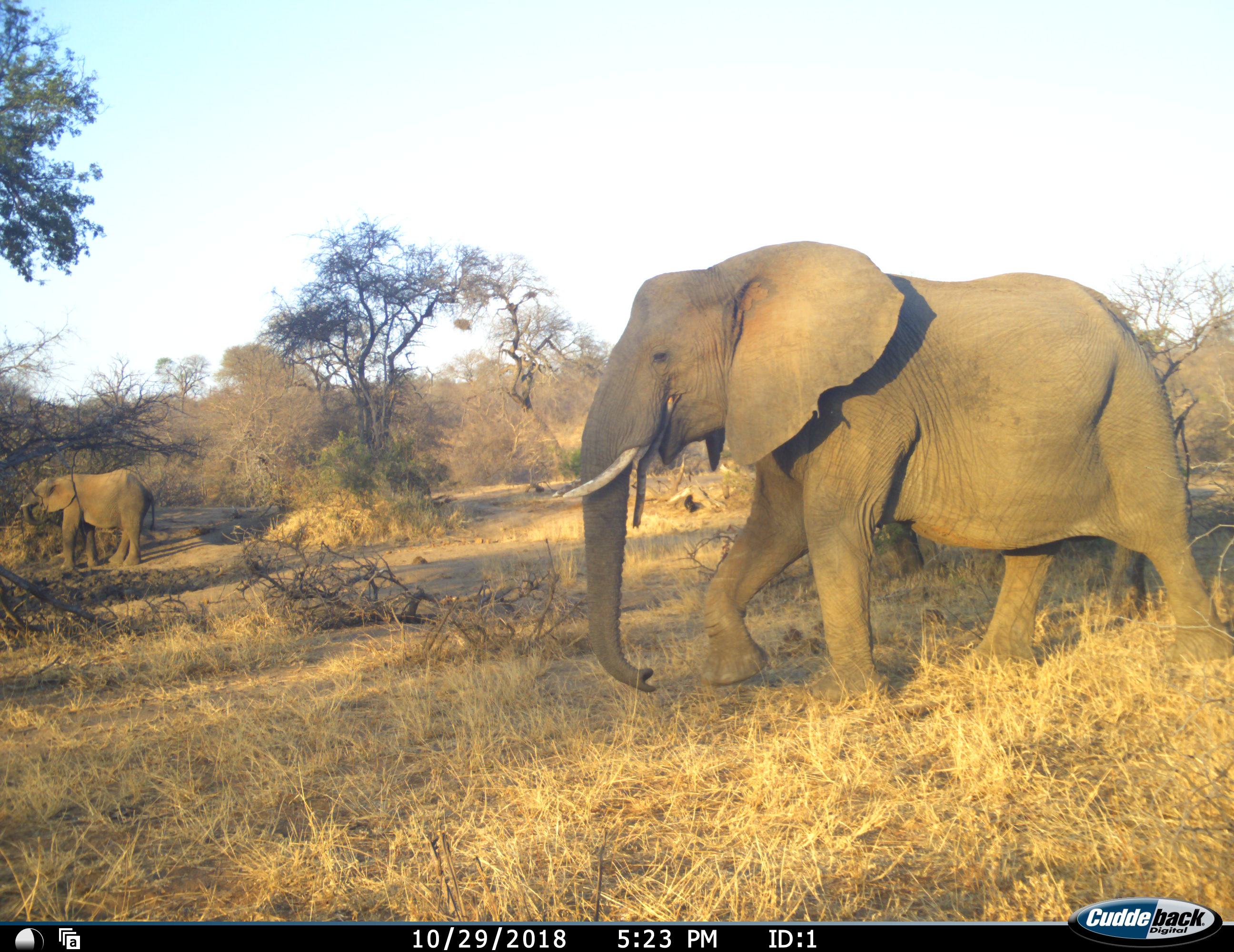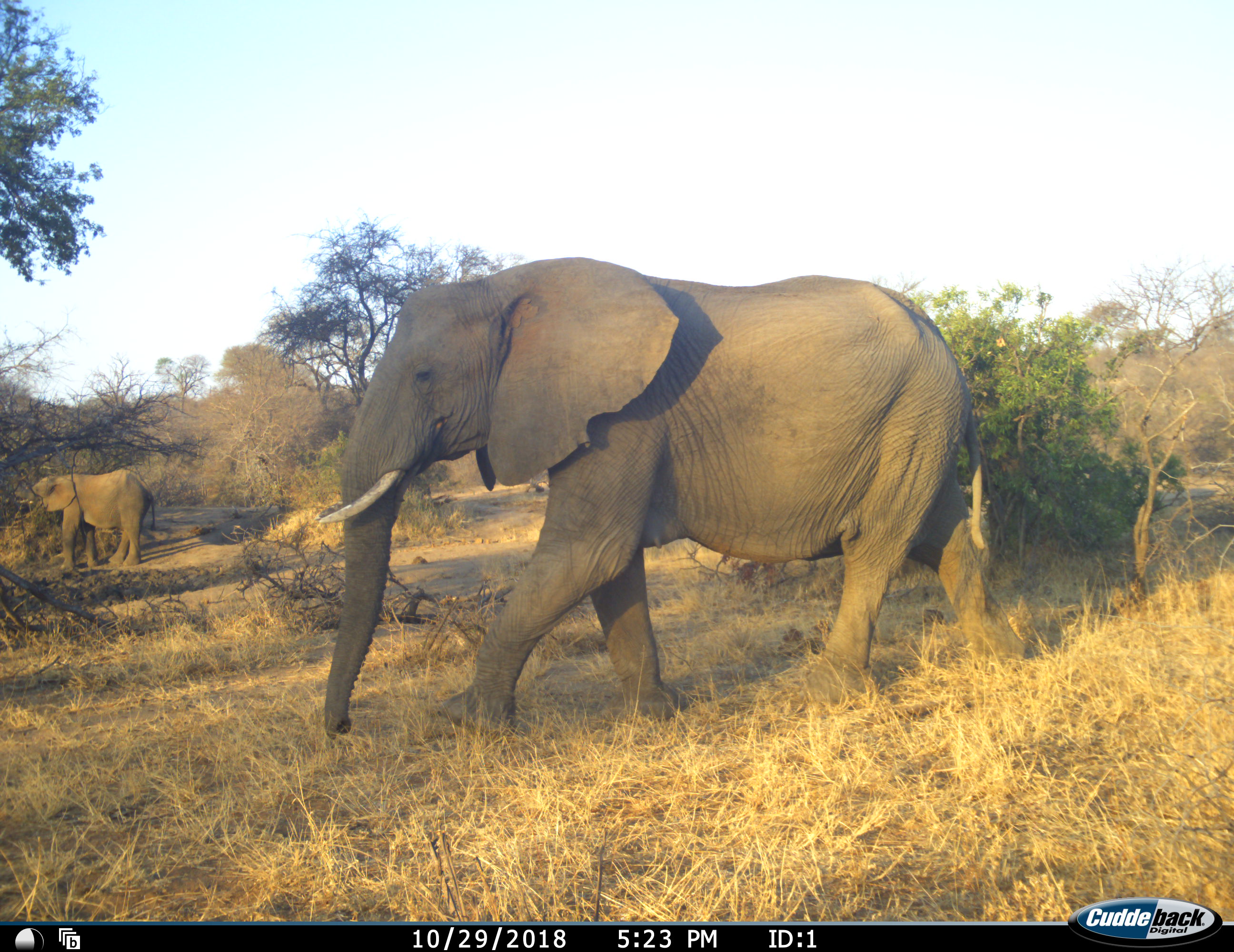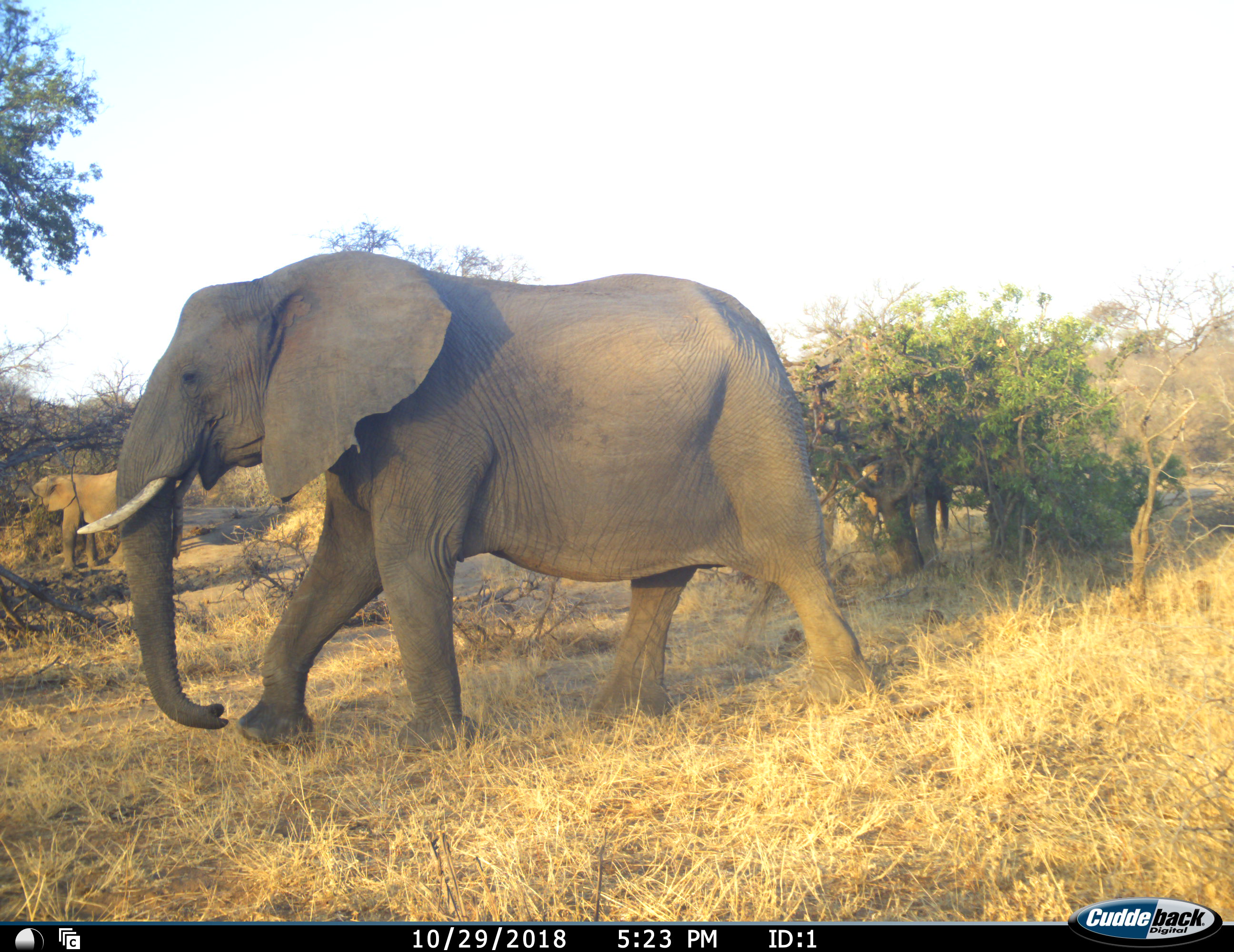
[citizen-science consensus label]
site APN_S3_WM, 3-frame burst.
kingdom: Animalia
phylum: Chordata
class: Mammalia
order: Proboscidea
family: Elephantidae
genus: Loxodonta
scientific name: Loxodonta africana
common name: african bush elephant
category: elephant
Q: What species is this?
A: Elephant (african bush elephant) (Loxodonta africana).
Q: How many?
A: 2.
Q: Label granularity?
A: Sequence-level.